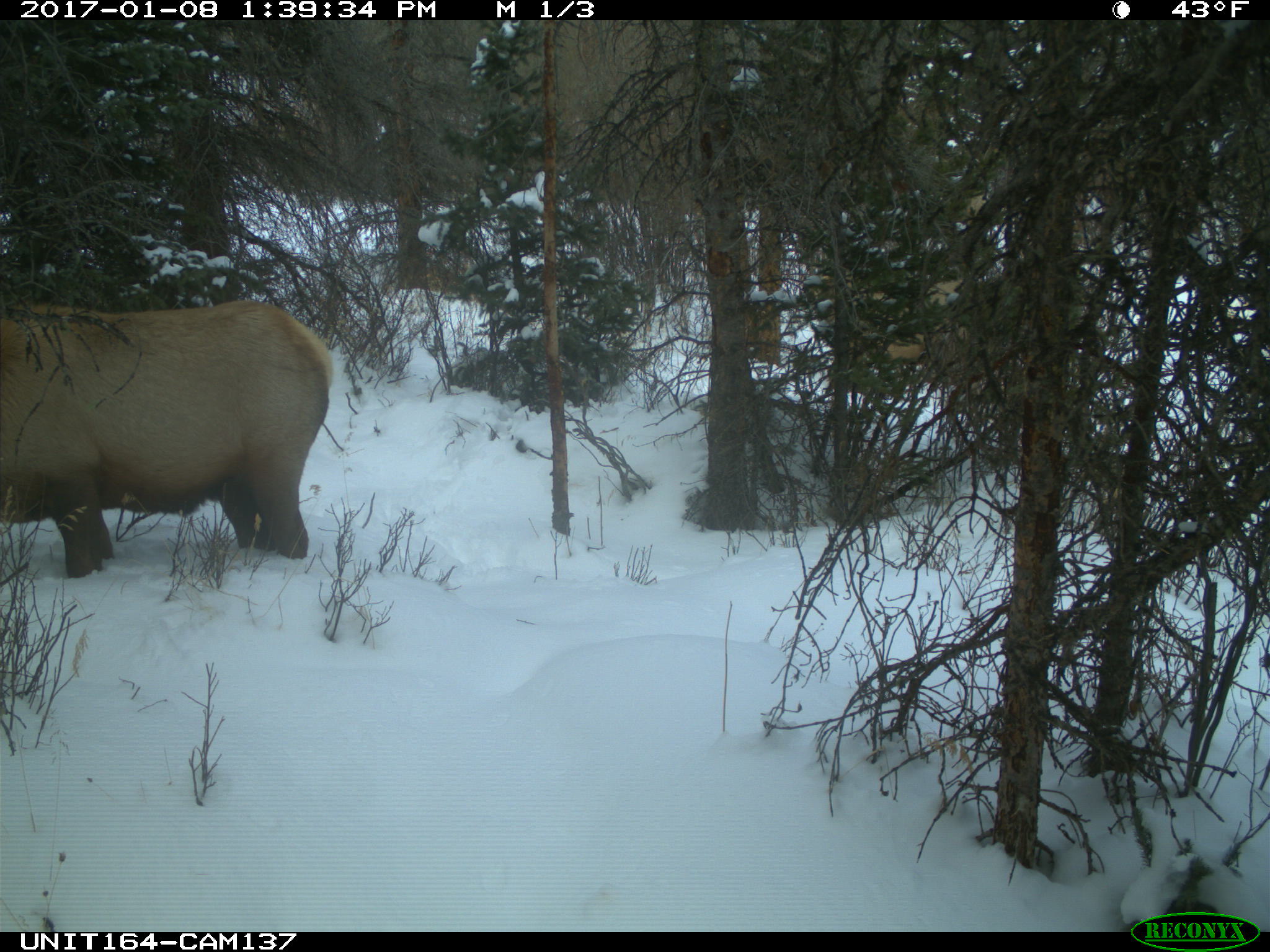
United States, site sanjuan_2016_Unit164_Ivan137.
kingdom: Animalia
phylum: Chordata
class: Mammalia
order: Artiodactyla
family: Cervidae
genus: Cervus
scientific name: Cervus elaphus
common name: red deer